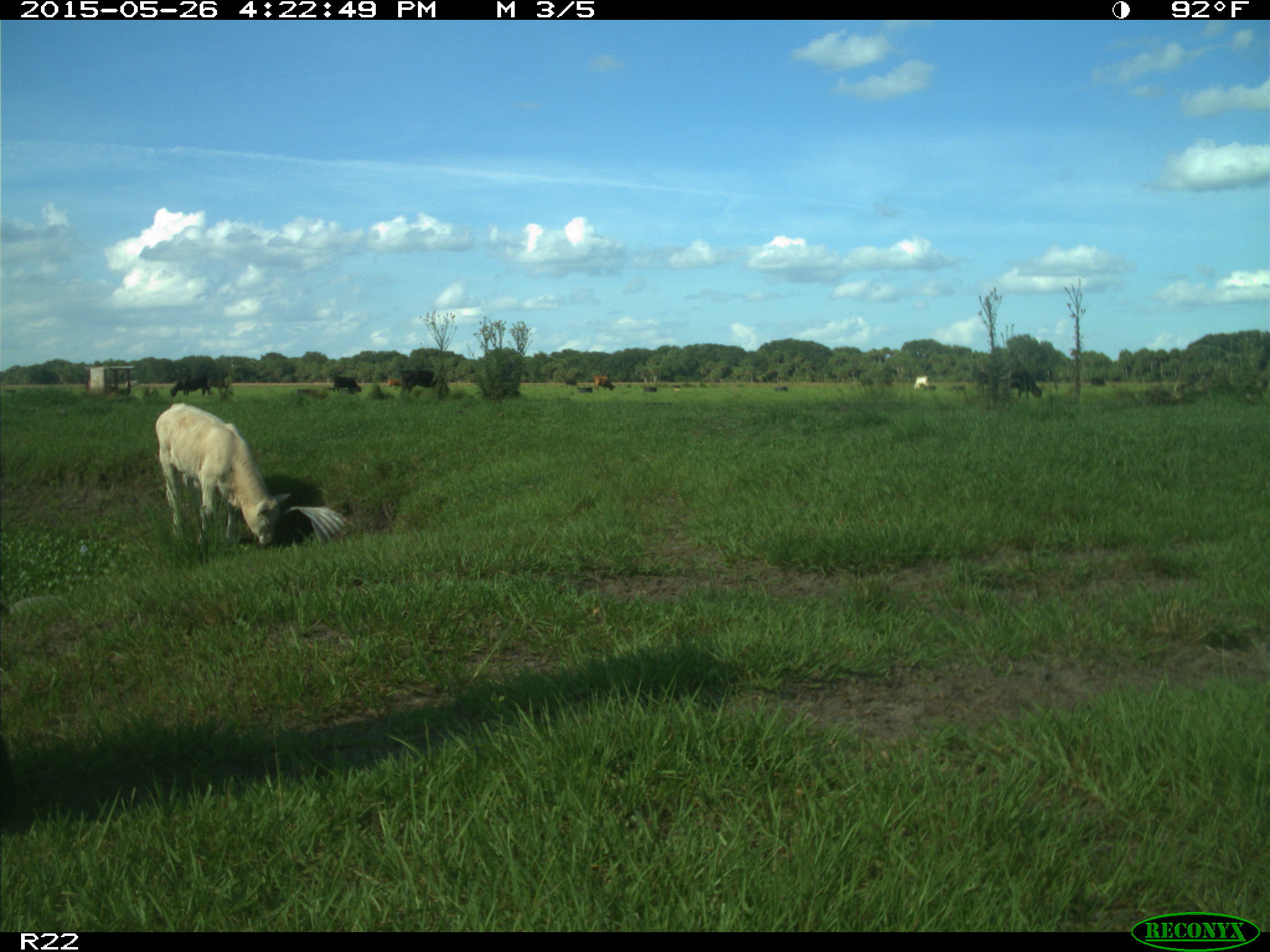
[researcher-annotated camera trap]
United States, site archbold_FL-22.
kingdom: Animalia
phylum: Chordata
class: Mammalia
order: Artiodactyla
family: Bovidae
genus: Bos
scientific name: Bos taurus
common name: domestic cow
Bos taurus (domestic cow).